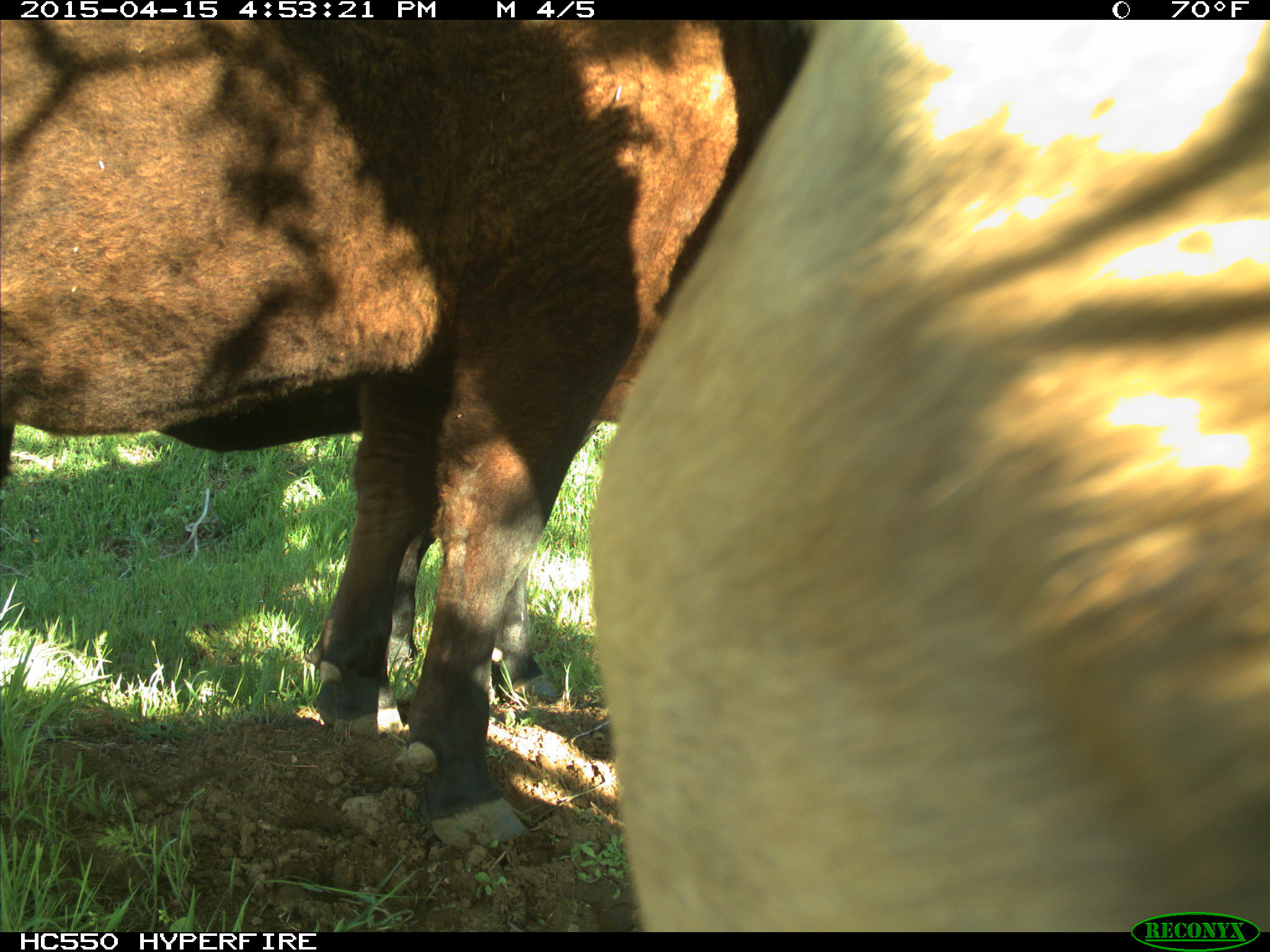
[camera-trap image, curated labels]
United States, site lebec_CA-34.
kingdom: Animalia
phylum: Chordata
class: Mammalia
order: Artiodactyla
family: Bovidae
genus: Bos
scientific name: Bos taurus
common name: domestic cow